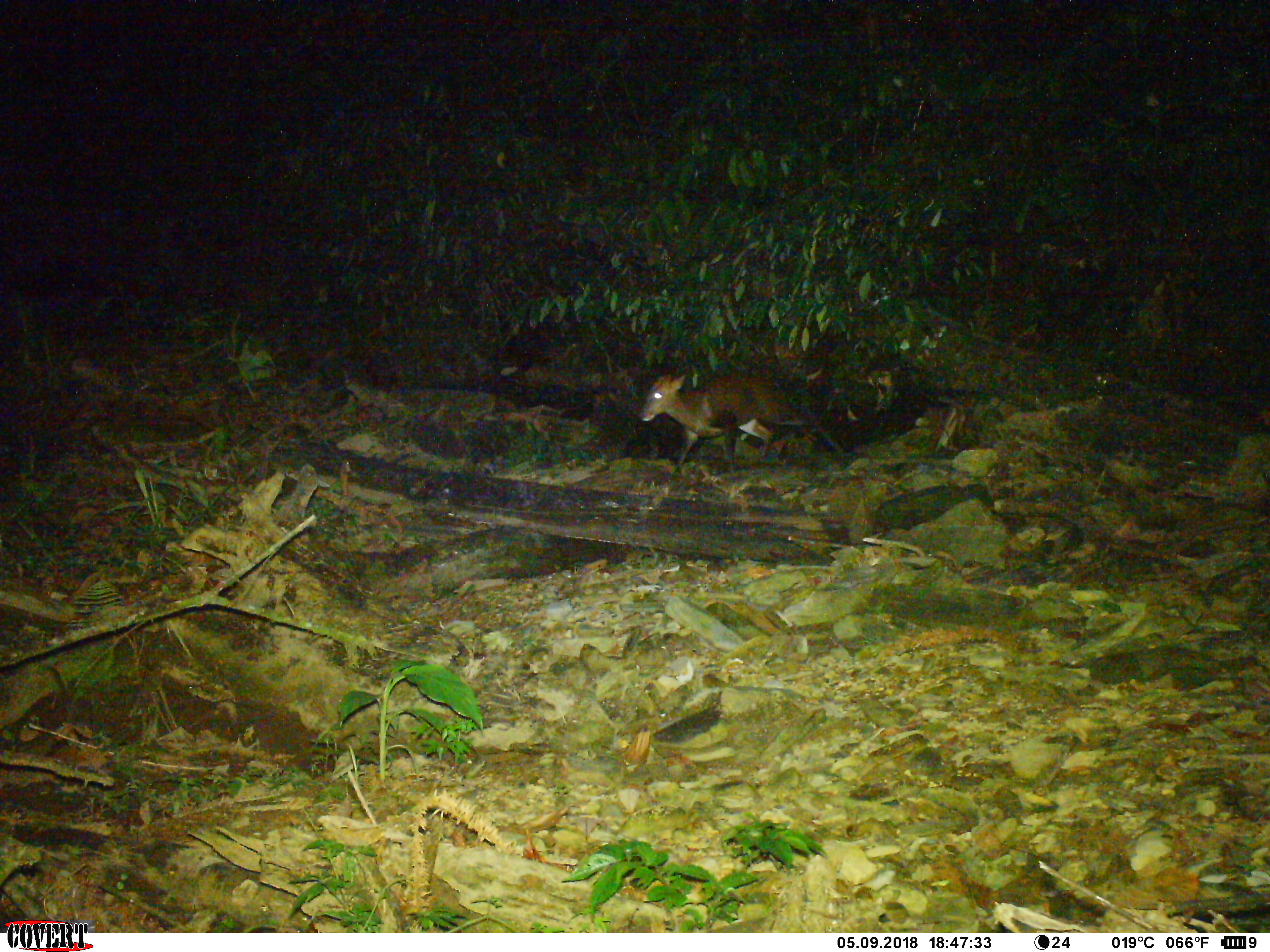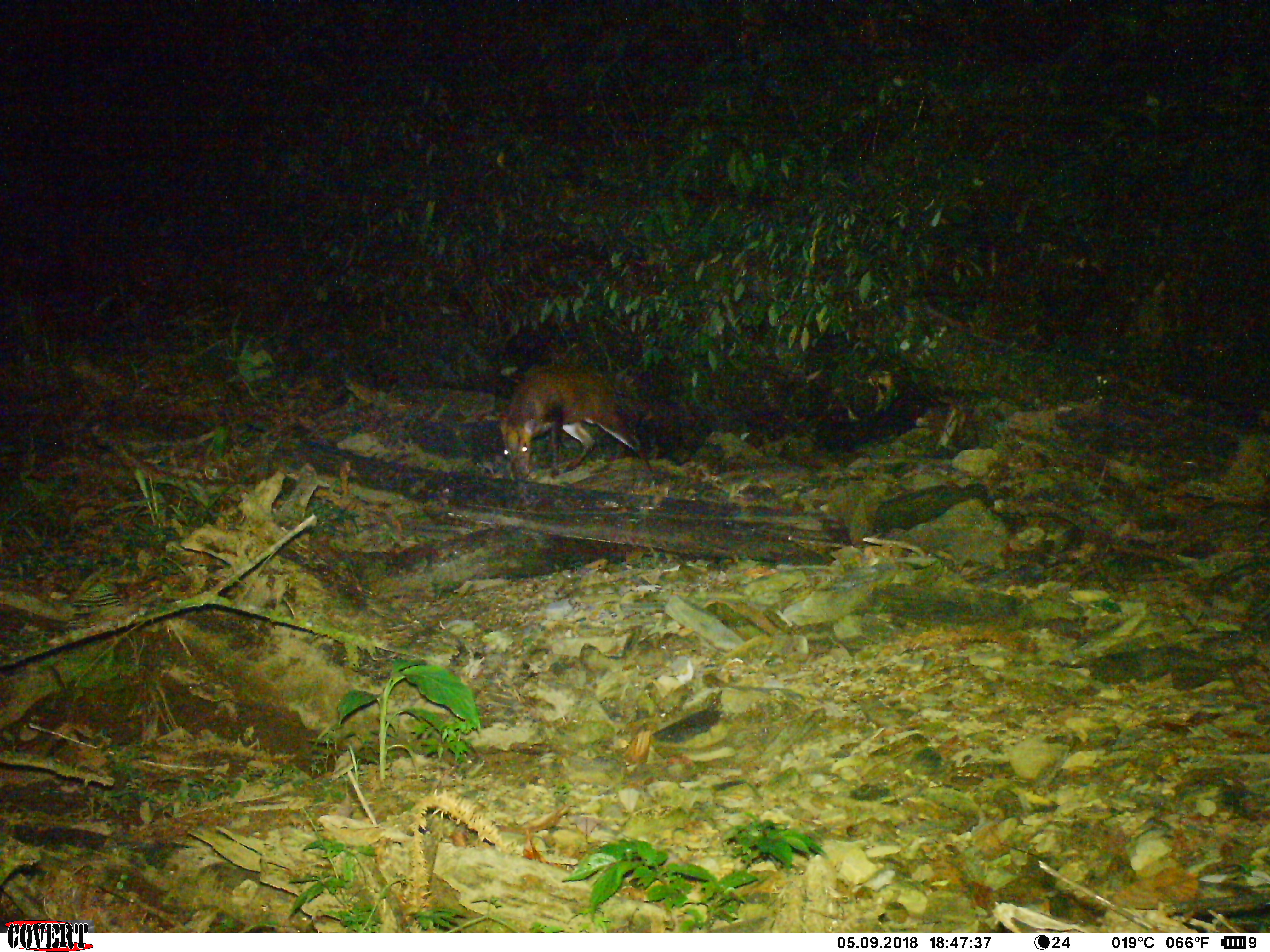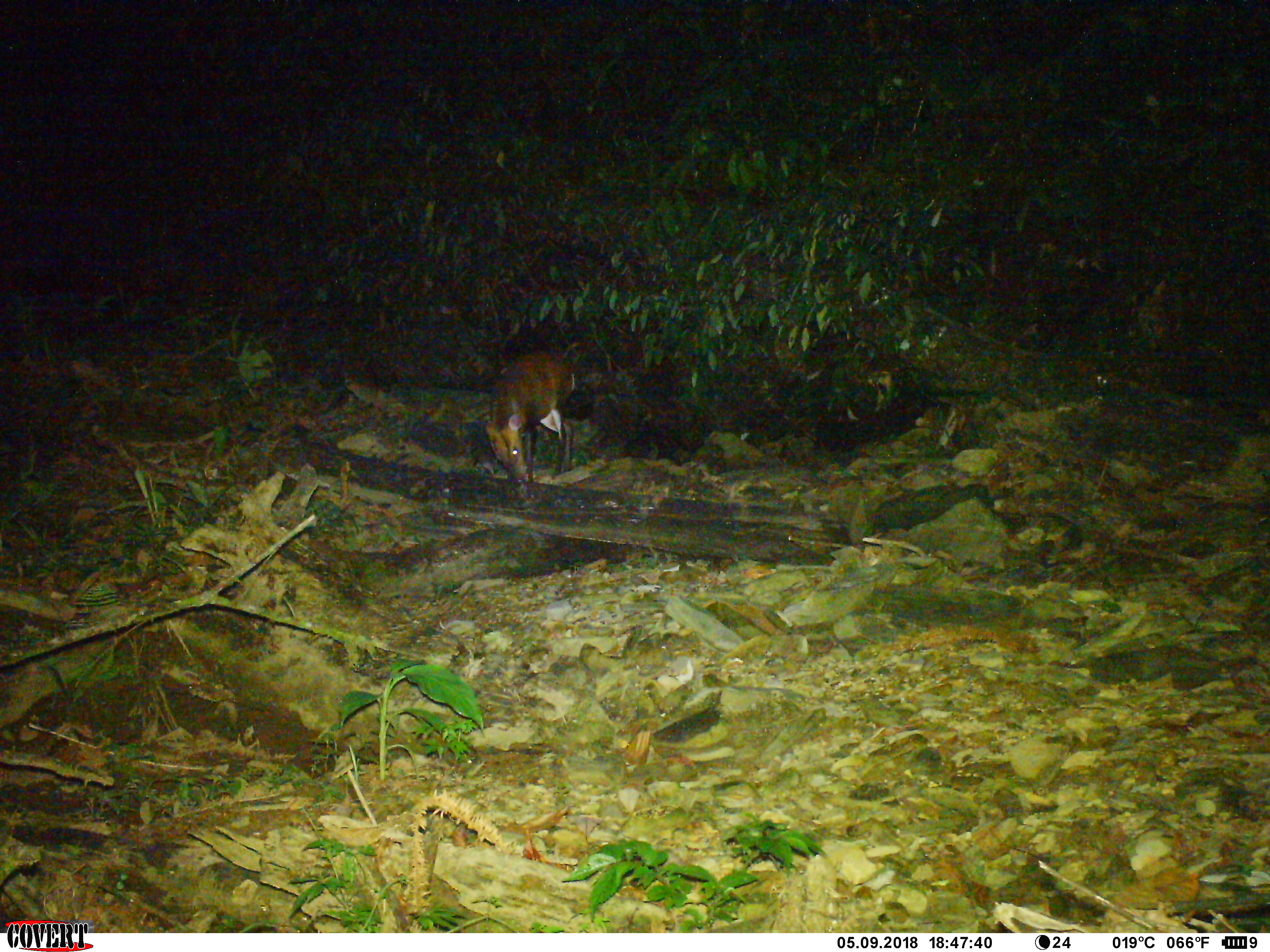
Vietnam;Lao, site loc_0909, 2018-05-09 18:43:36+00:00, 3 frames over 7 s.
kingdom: Animalia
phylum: Chordata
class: Mammalia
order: Artiodactyla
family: Cervidae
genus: Muntiacus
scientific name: Muntiacus rooseveltorum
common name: roosevelt's muntjac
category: roosevelts muntjac group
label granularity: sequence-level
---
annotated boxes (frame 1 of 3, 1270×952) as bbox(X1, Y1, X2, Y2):
roosevelts muntjac group: bbox(637, 363, 845, 472)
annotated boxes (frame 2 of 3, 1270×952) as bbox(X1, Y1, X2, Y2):
roosevelts muntjac group: bbox(499, 362, 657, 485)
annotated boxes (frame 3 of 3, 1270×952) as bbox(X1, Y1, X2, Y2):
roosevelts muntjac group: bbox(485, 350, 575, 498)